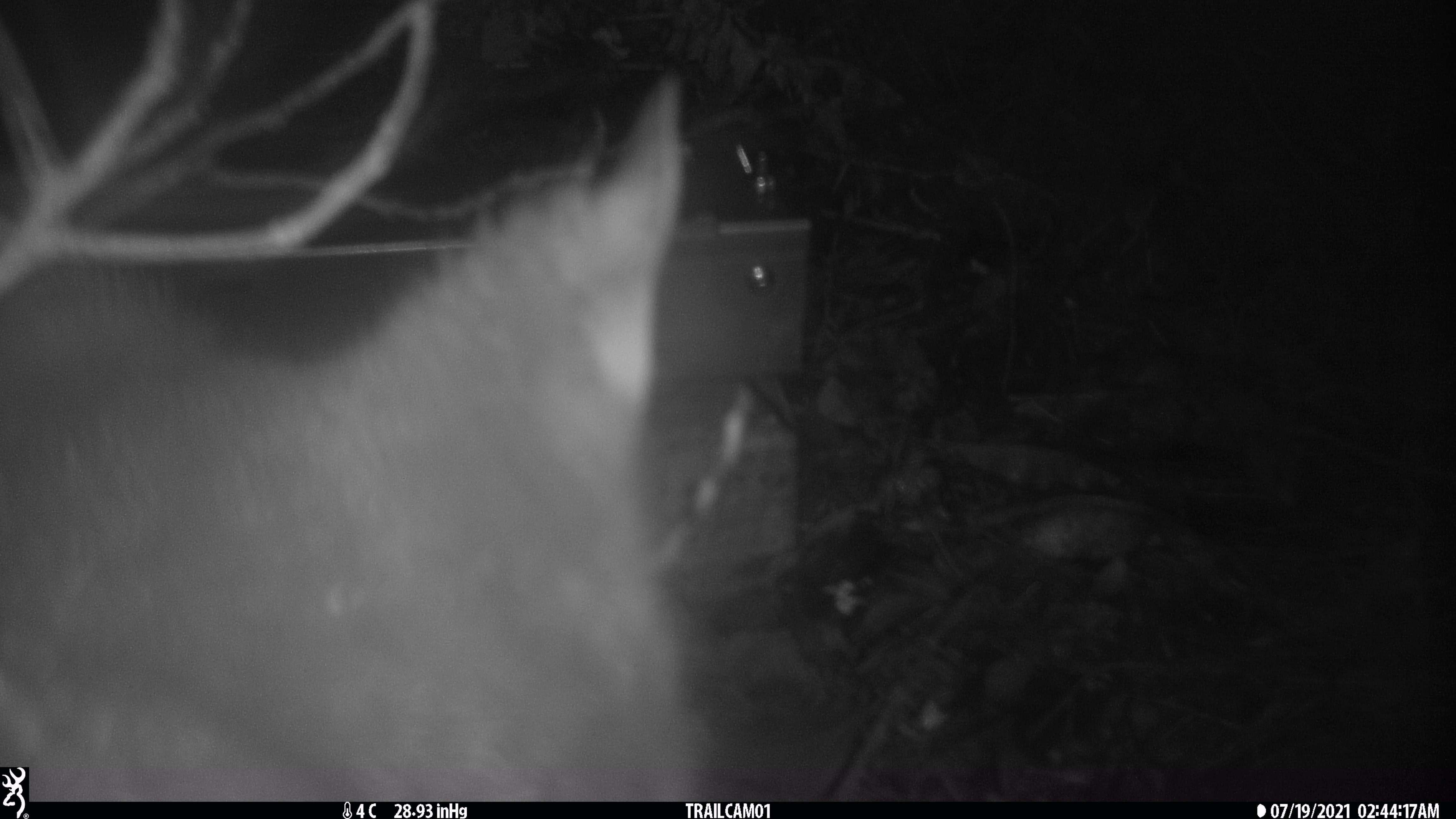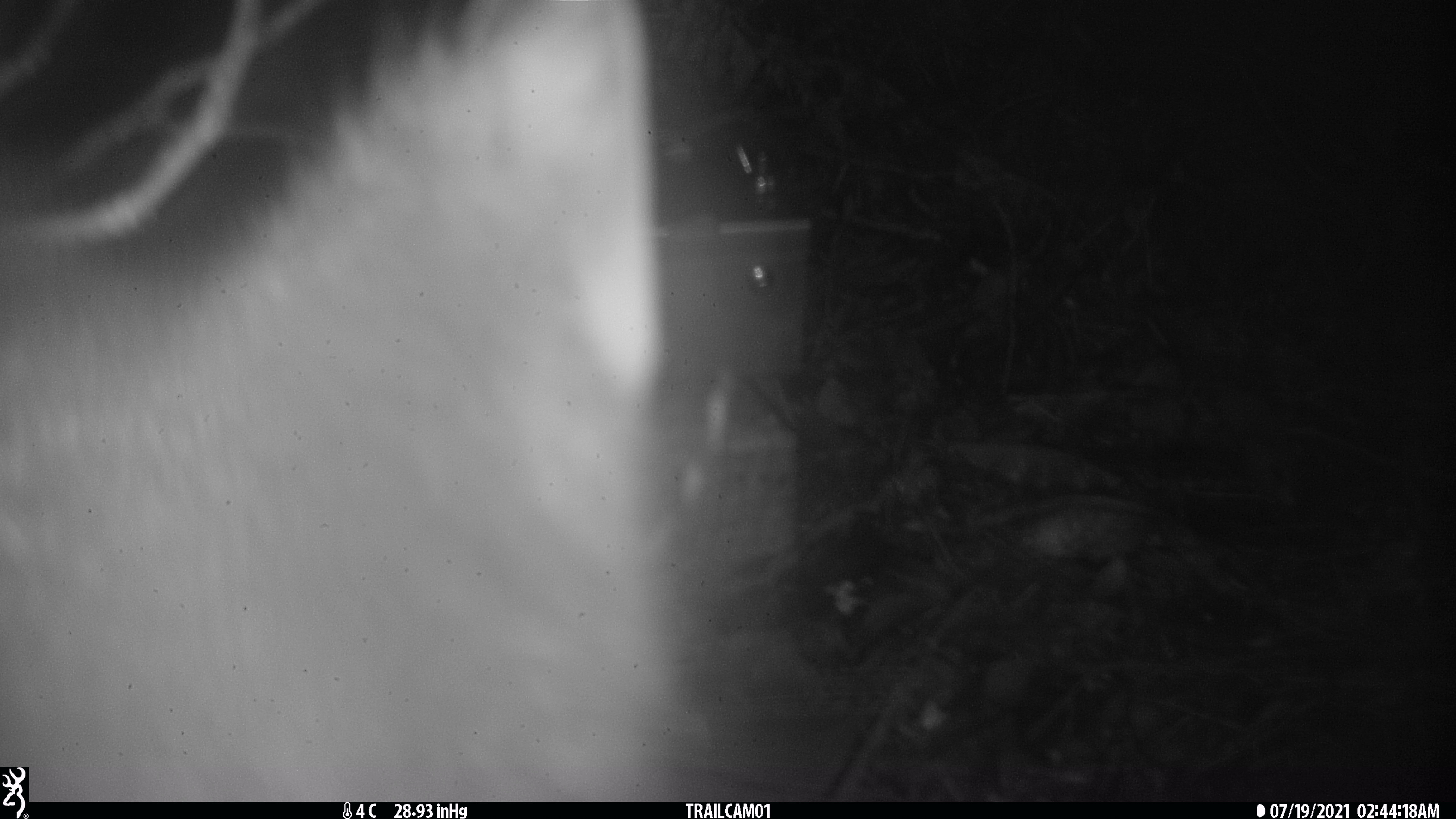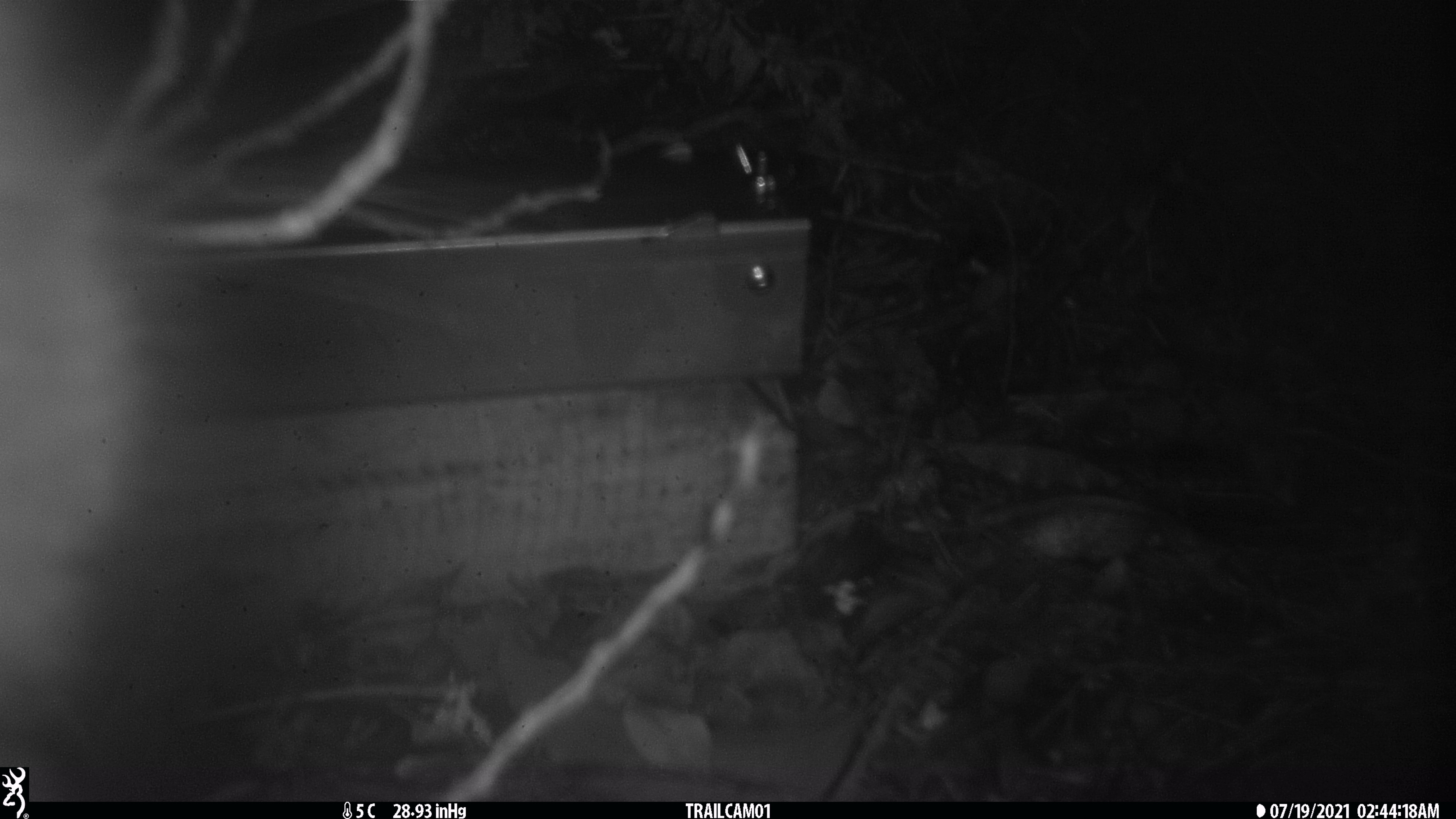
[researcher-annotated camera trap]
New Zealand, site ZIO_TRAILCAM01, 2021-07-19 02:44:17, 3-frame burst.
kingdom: Animalia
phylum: Chordata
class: Mammalia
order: Diprotodontia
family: Phalangeridae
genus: Trichosurus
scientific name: Trichosurus vulpecula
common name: common brushtail possum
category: possum